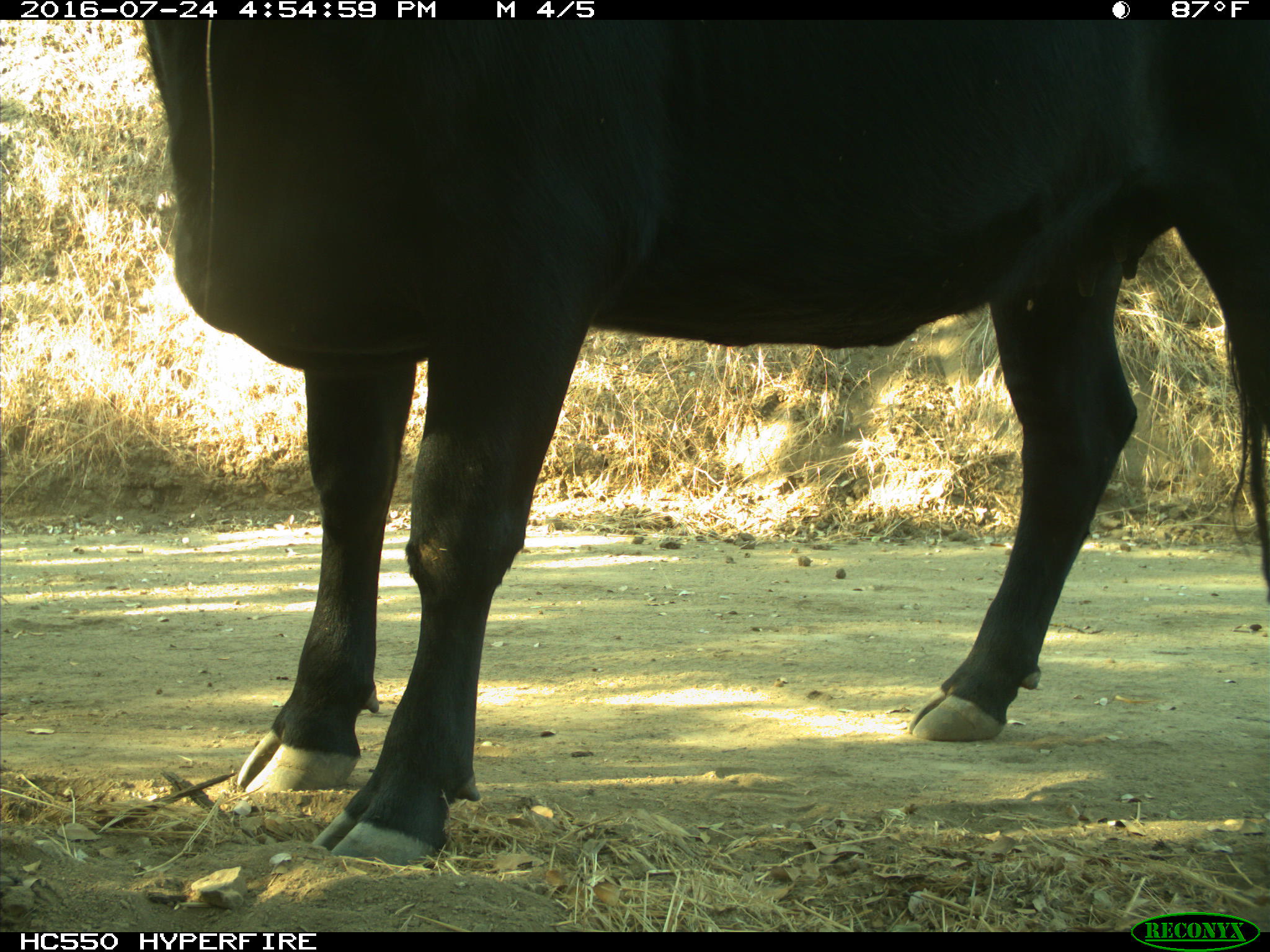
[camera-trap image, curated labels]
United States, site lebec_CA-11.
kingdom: Animalia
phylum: Chordata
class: Mammalia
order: Artiodactyla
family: Bovidae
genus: Bos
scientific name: Bos taurus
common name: domestic cow